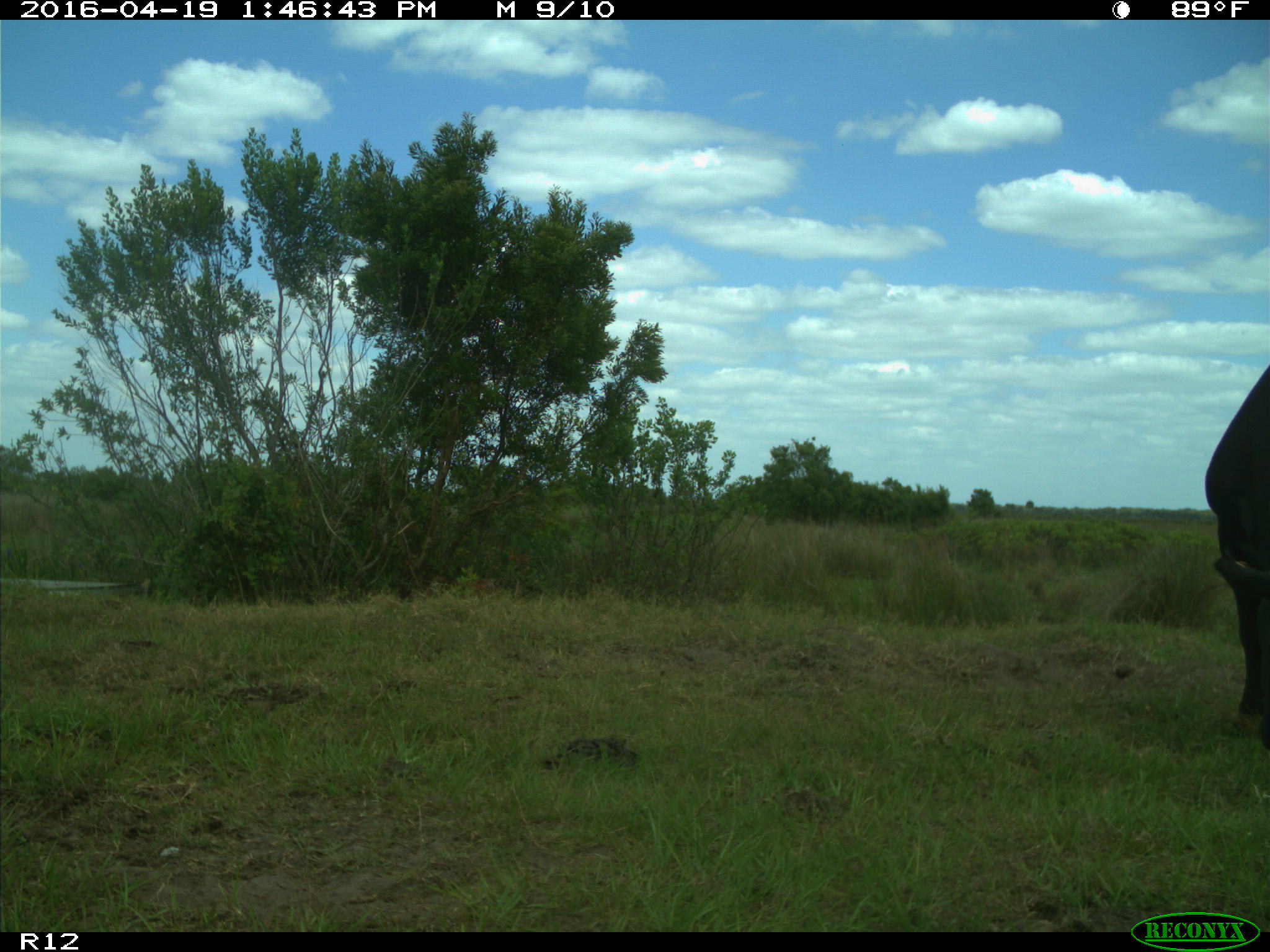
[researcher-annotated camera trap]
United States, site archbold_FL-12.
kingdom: Animalia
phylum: Chordata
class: Mammalia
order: Artiodactyla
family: Bovidae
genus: Bos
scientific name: Bos taurus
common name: domestic cow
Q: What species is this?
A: Bos taurus (domestic cow).